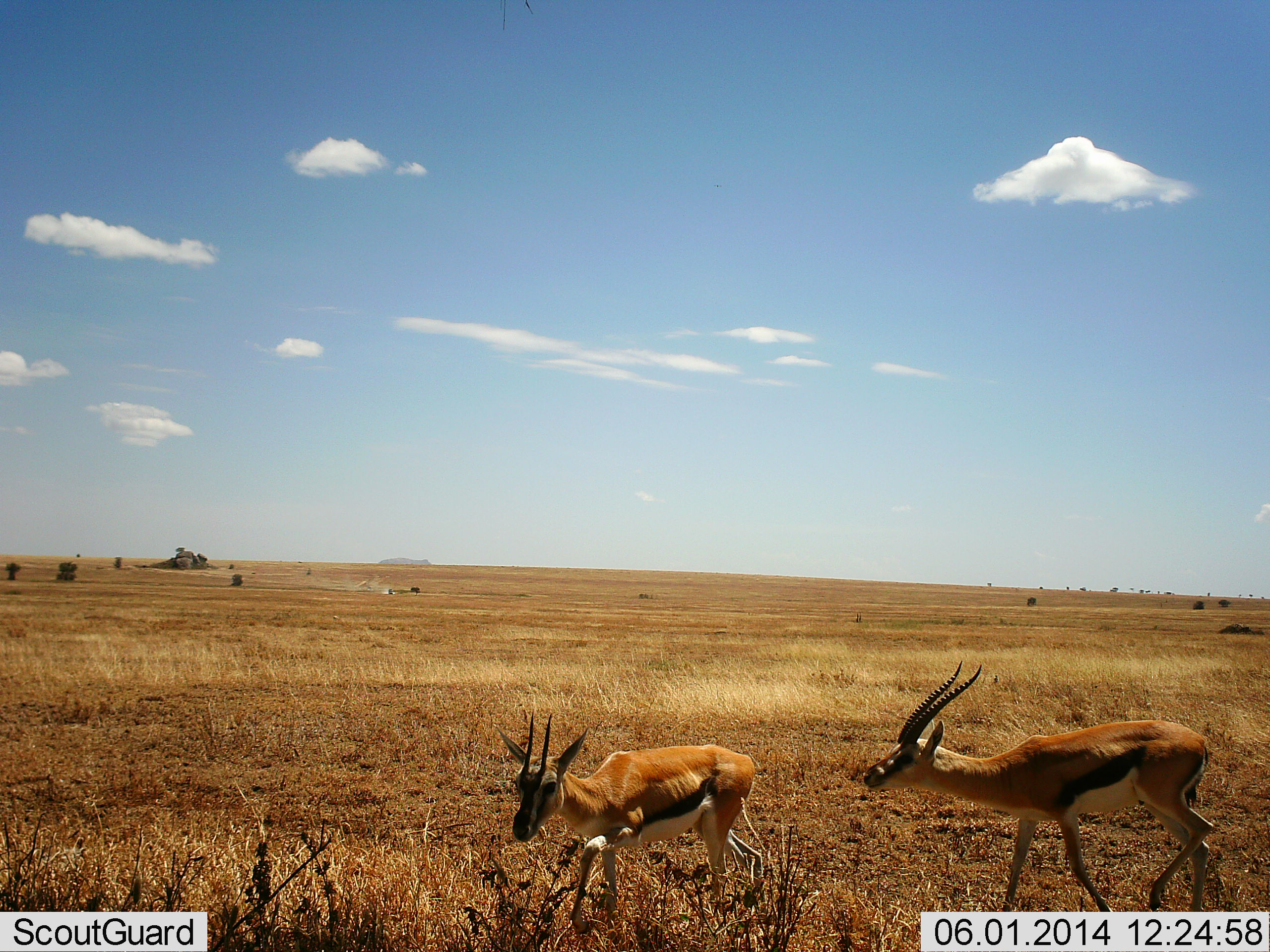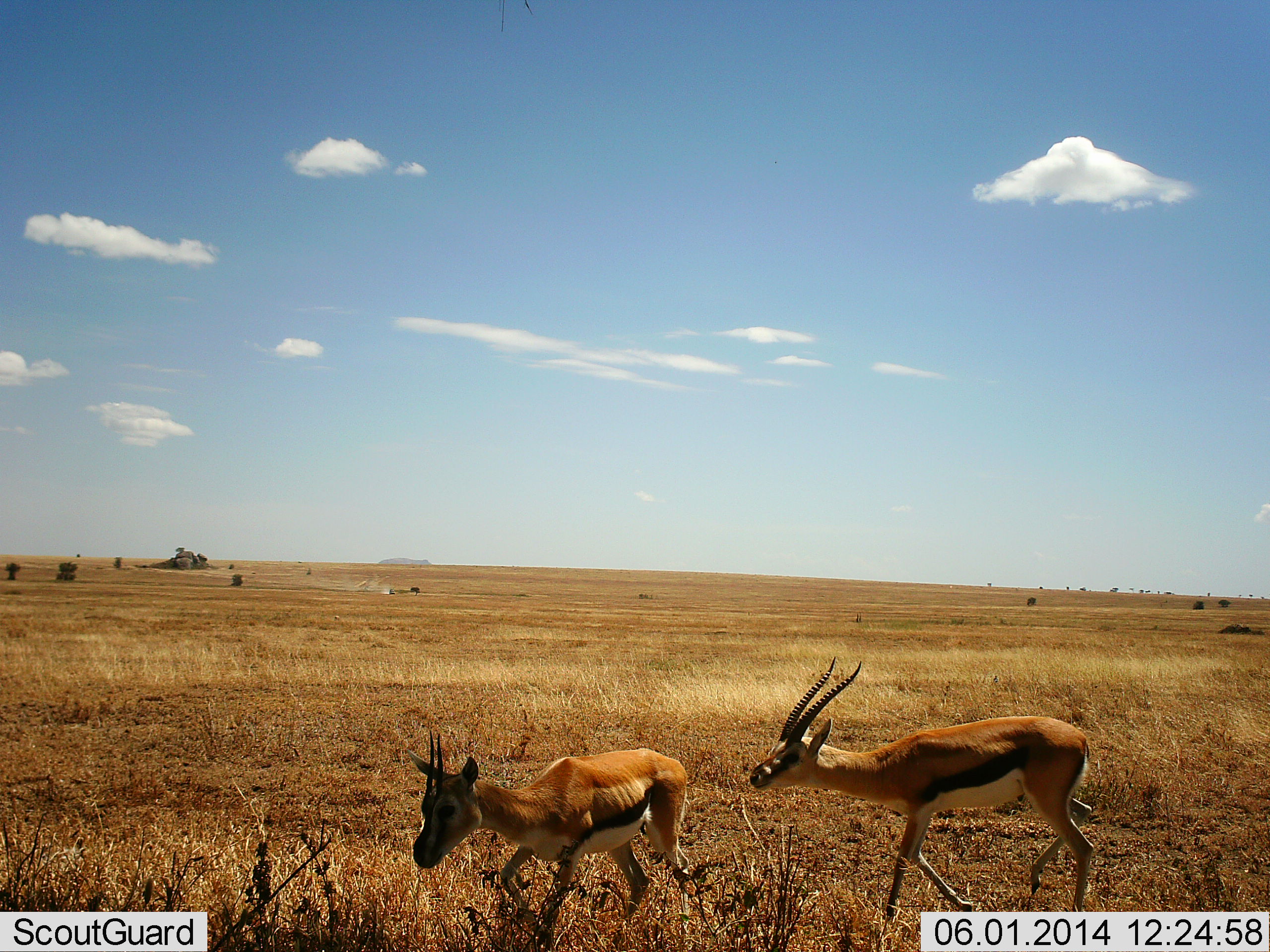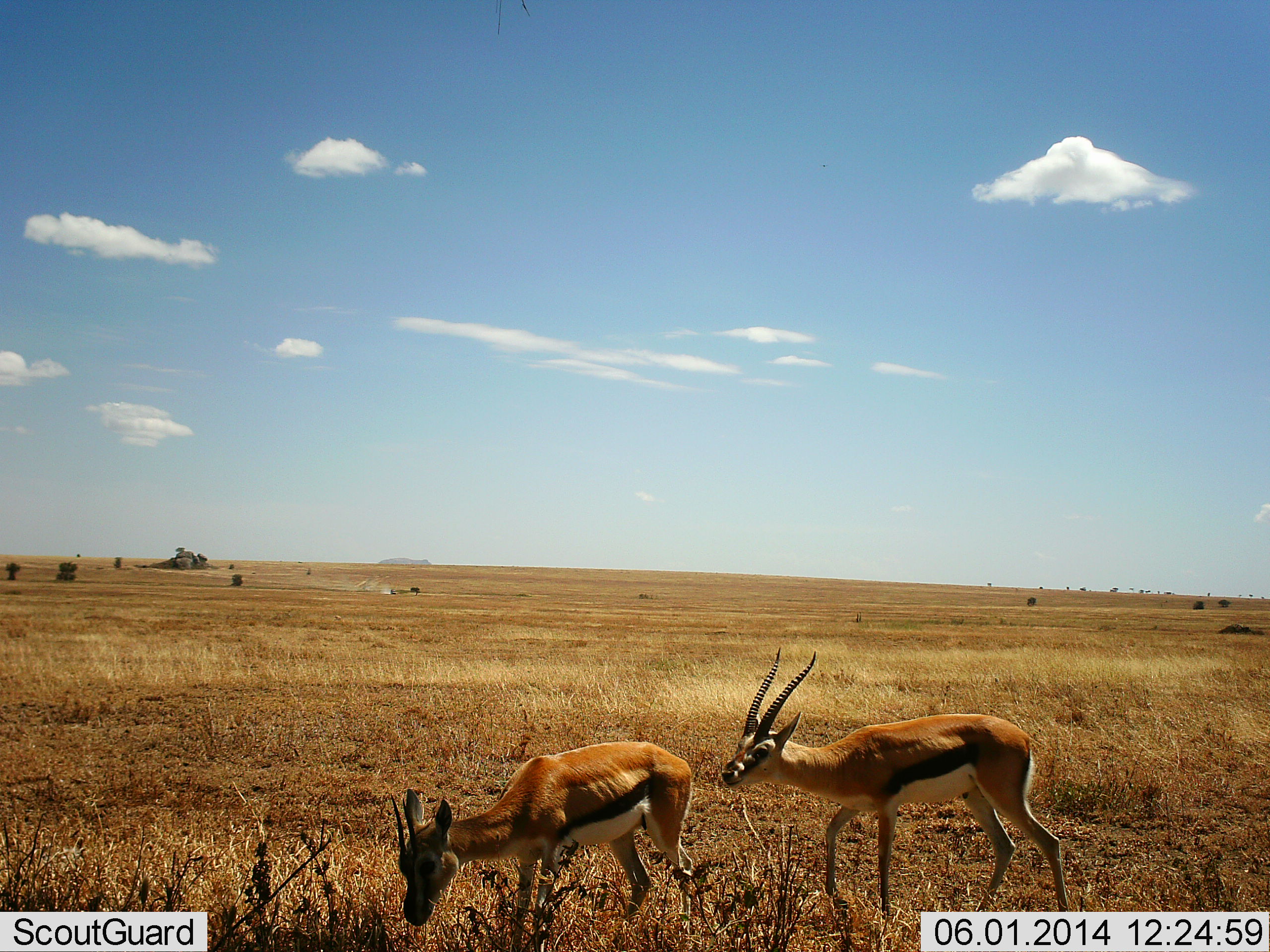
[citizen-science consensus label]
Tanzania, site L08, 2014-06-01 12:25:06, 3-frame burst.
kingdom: Animalia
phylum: Chordata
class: Mammalia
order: Artiodactyla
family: Bovidae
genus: Eudorcas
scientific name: Eudorcas thomsonii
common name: thomson's gazelle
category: gazellethomsons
Gazellethomsons (thomson's gazelle) (Eudorcas thomsonii), count 2. Behavior (volunteer vote fractions): standing 10%, resting 0%, moving 80%, interacting 20%. Young present (vote fraction): 0%. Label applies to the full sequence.